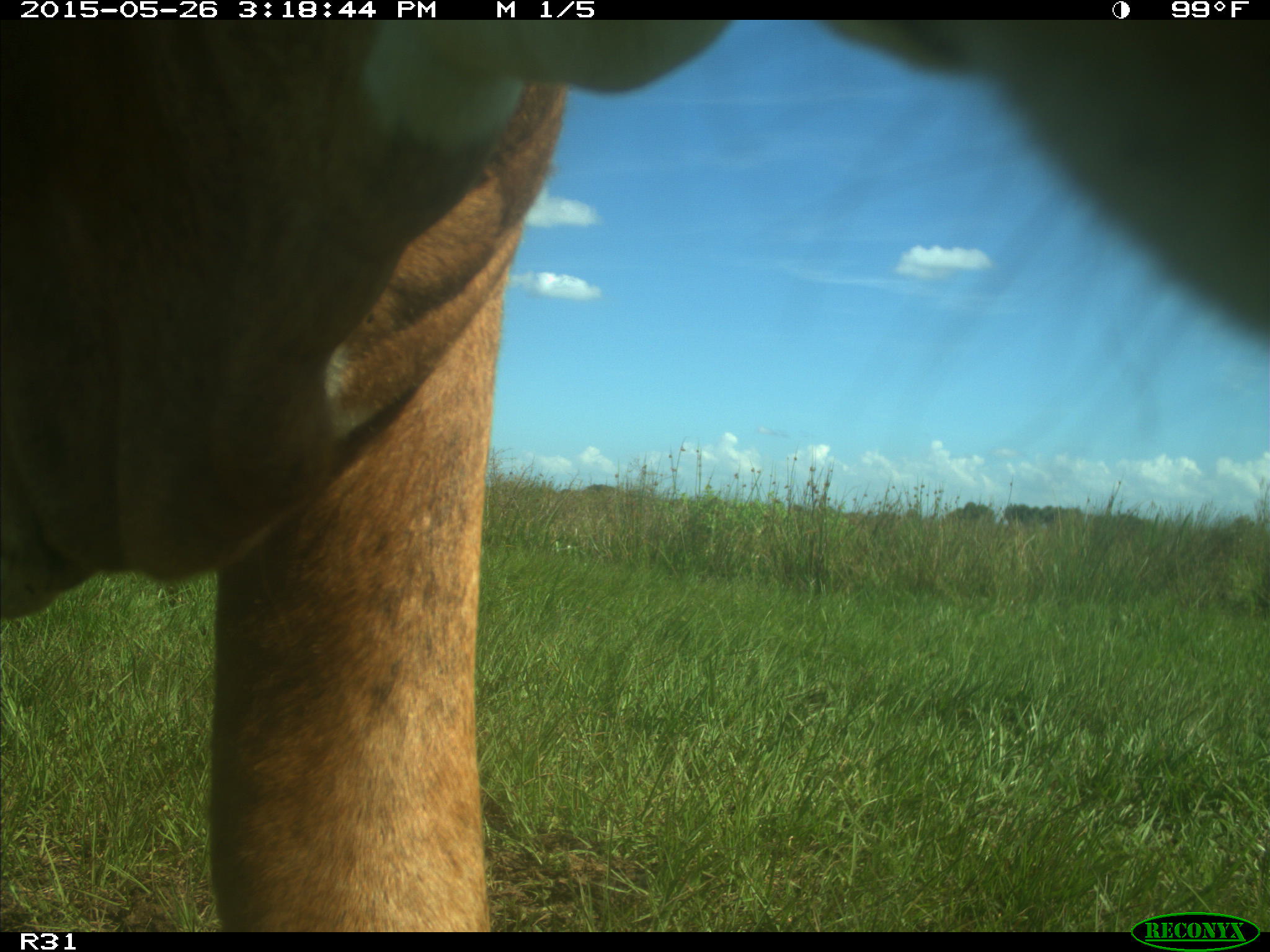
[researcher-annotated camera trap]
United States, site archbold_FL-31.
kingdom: Animalia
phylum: Chordata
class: Mammalia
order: Artiodactyla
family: Bovidae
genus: Bos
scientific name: Bos taurus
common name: domestic cow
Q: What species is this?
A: Bos taurus (domestic cow).